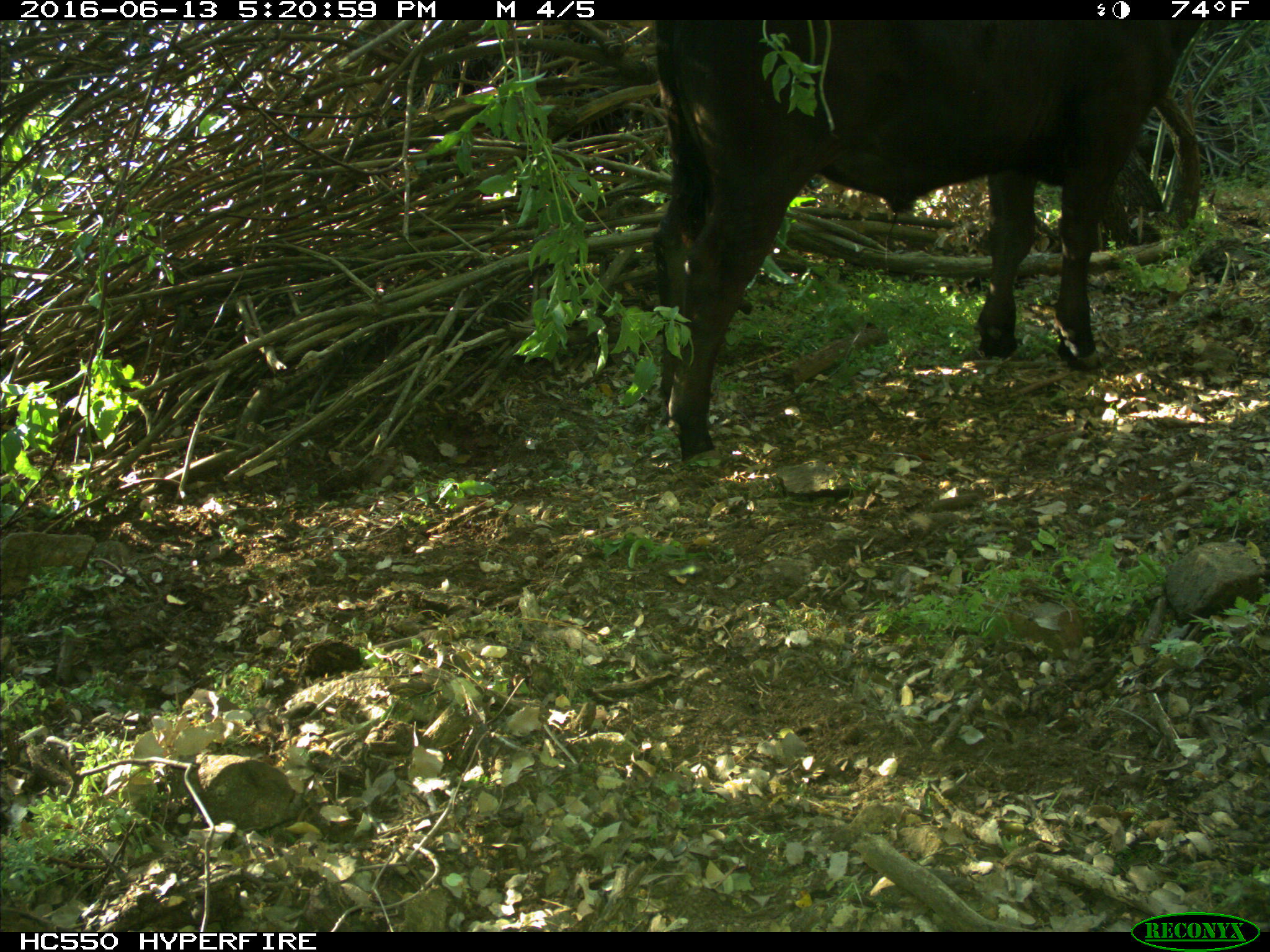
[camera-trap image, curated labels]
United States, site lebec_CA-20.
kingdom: Animalia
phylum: Chordata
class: Mammalia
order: Artiodactyla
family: Bovidae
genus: Bos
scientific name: Bos taurus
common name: domestic cow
Bos taurus (domestic cow).